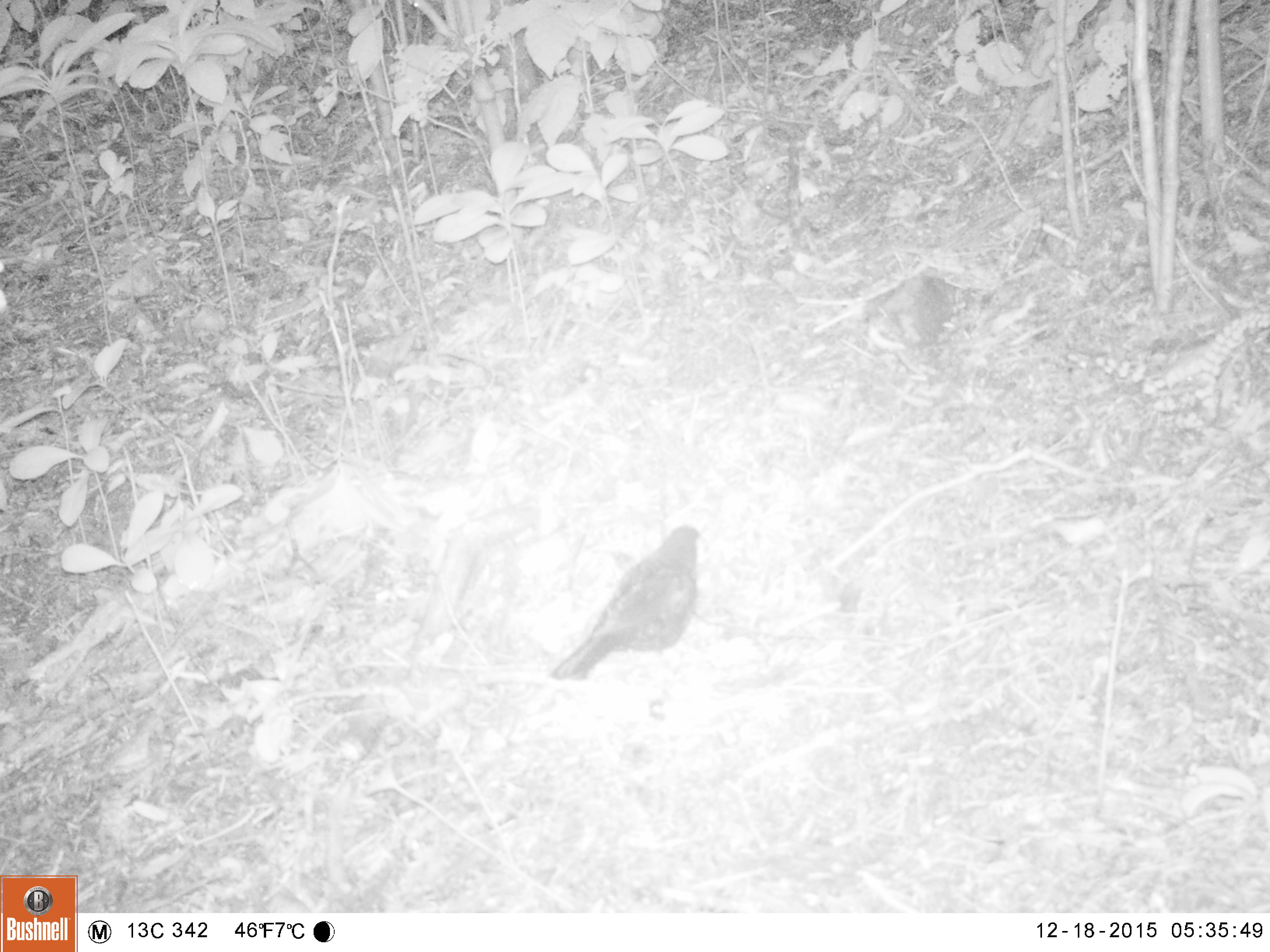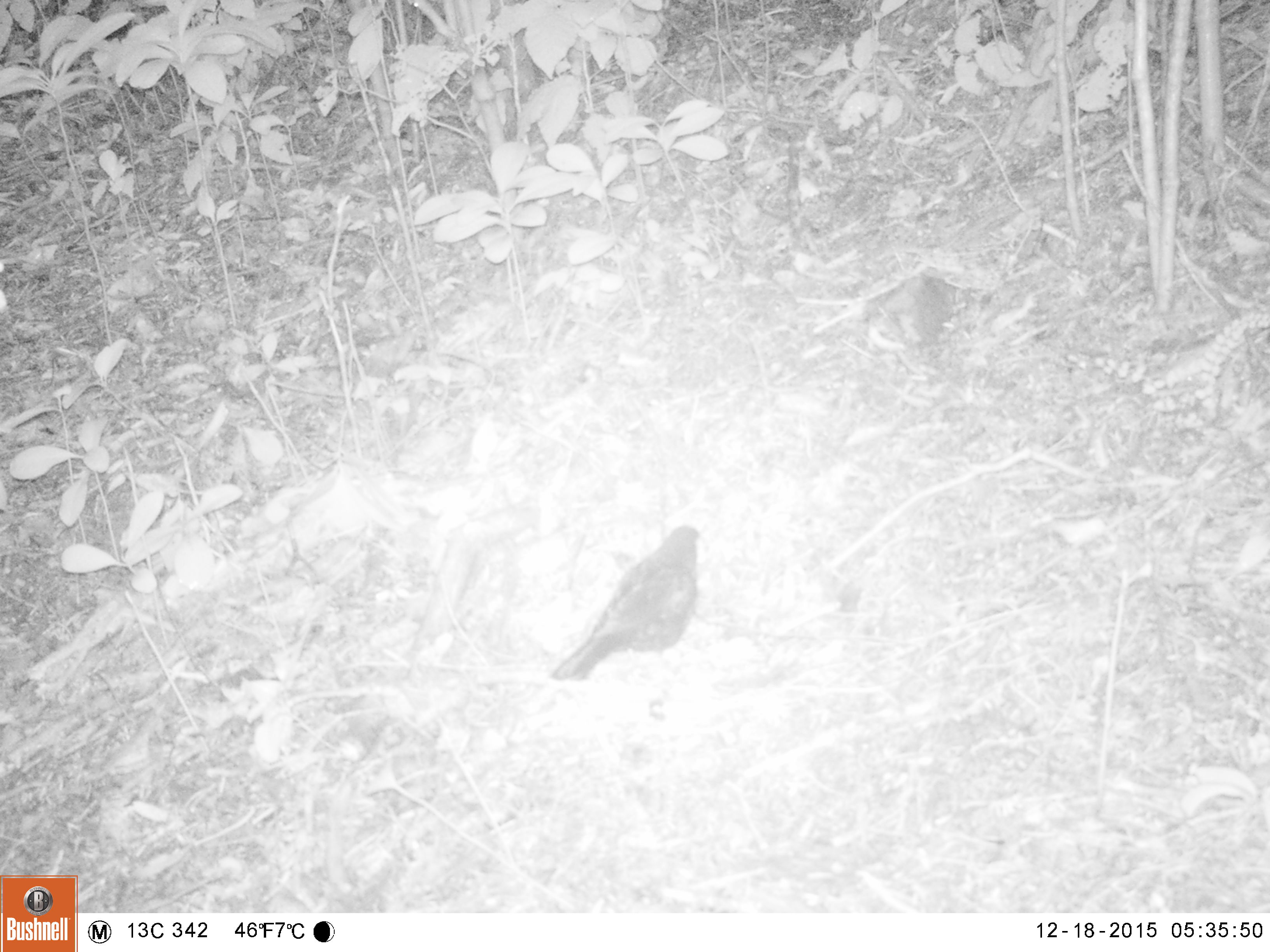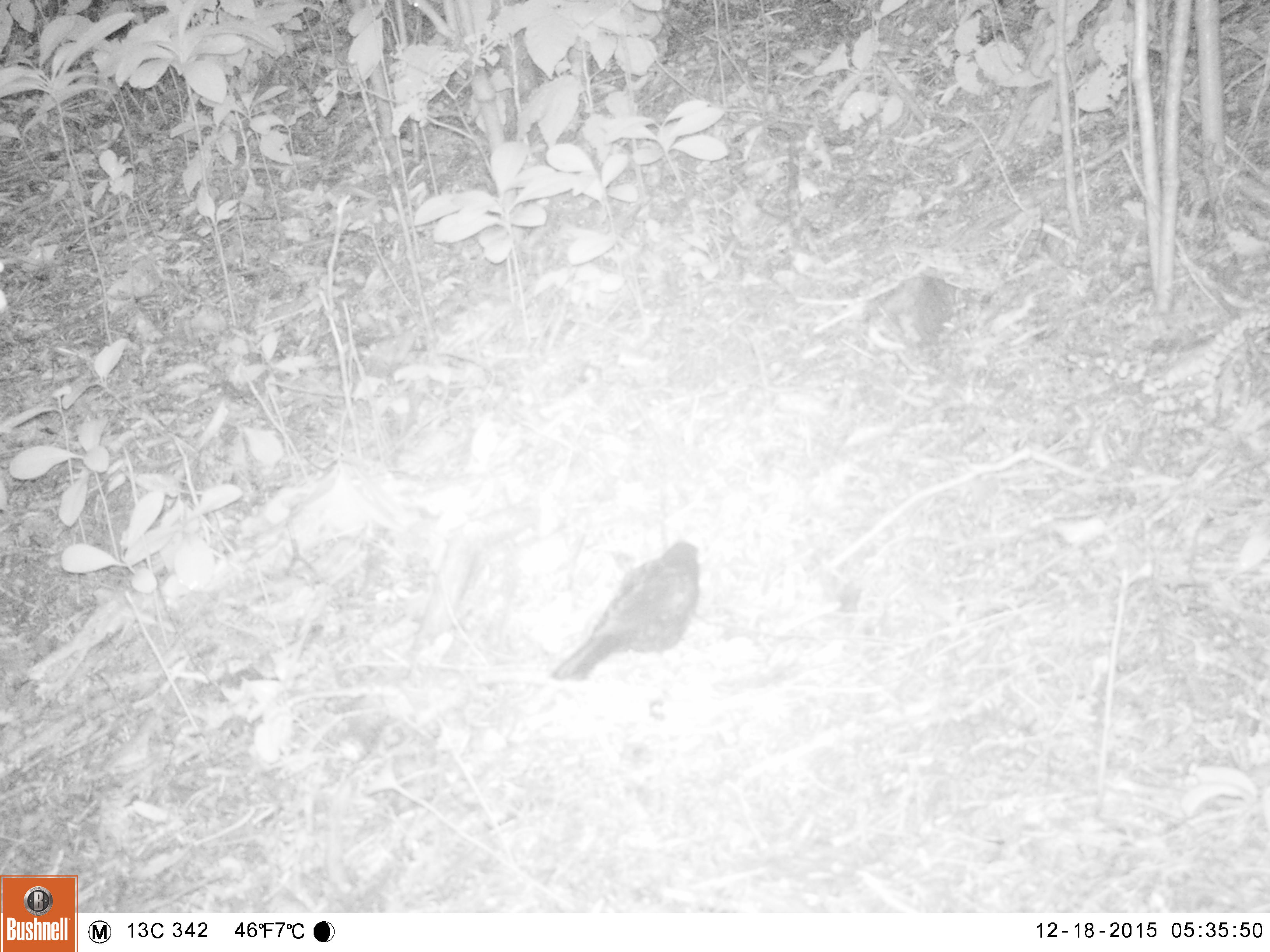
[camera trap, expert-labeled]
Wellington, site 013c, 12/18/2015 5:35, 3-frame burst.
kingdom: Animalia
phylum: Chordata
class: Aves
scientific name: Aves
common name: bird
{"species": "bird (Aves)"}